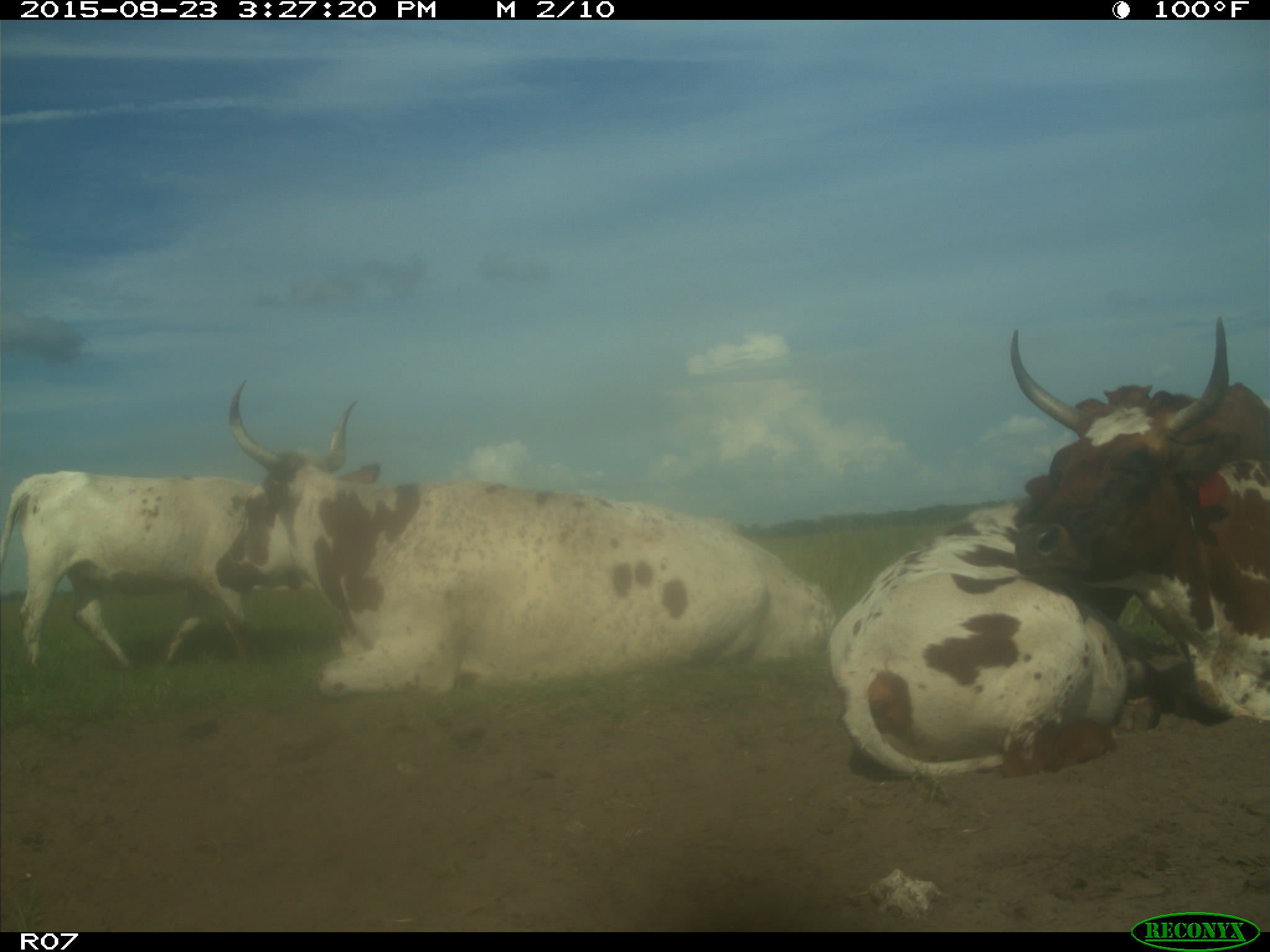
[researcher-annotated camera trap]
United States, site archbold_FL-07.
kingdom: Animalia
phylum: Chordata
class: Mammalia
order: Artiodactyla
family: Bovidae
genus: Bos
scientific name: Bos taurus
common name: domestic cow